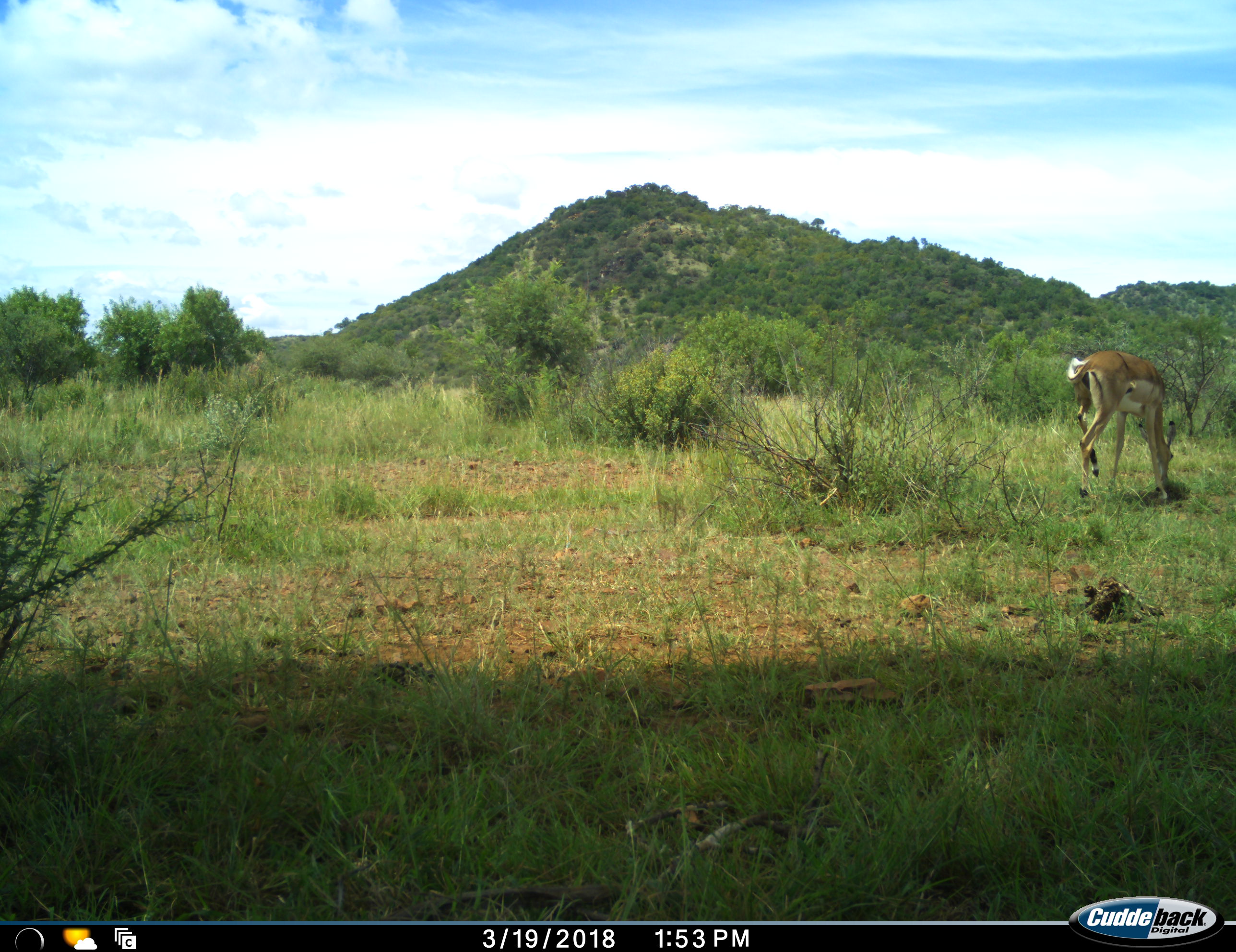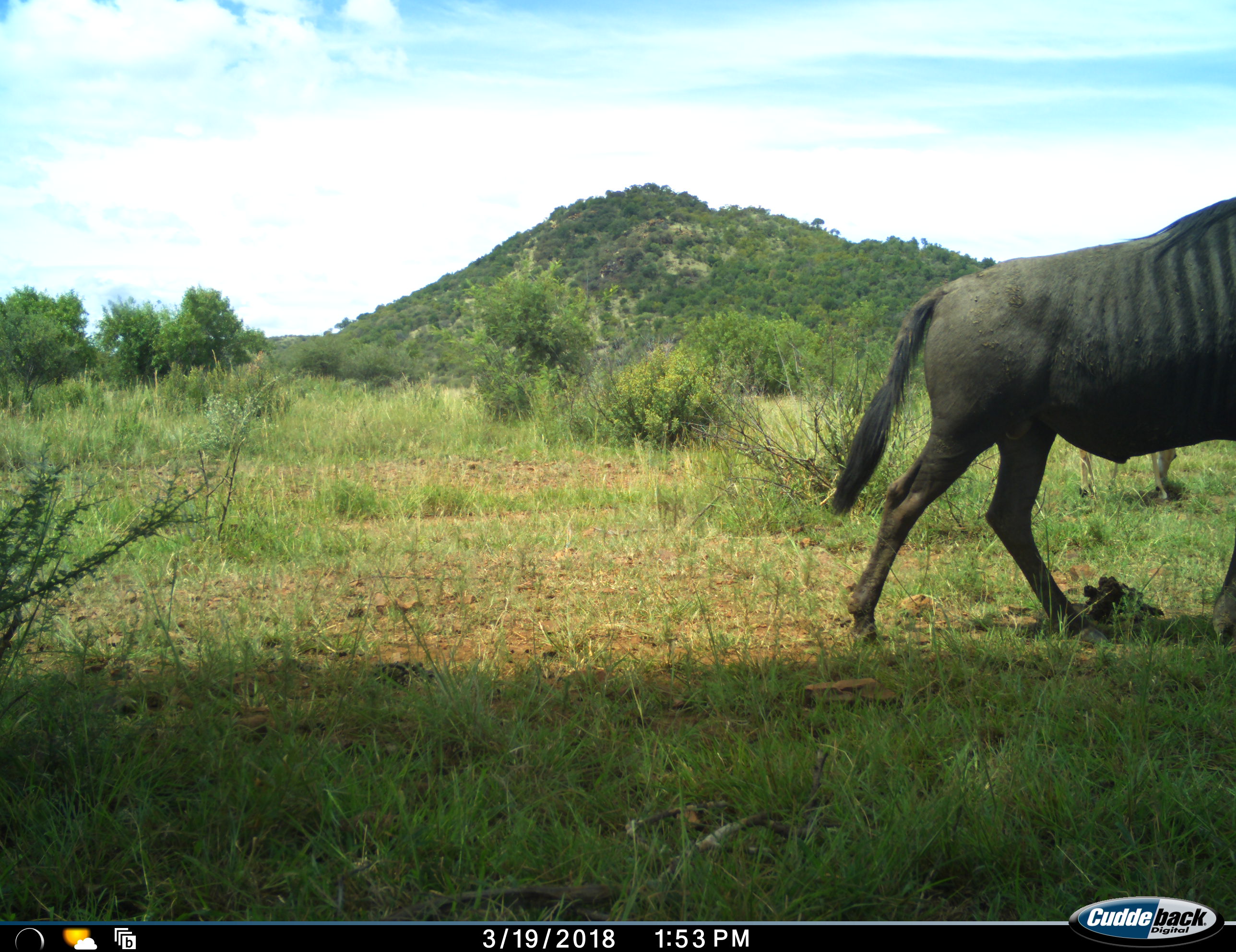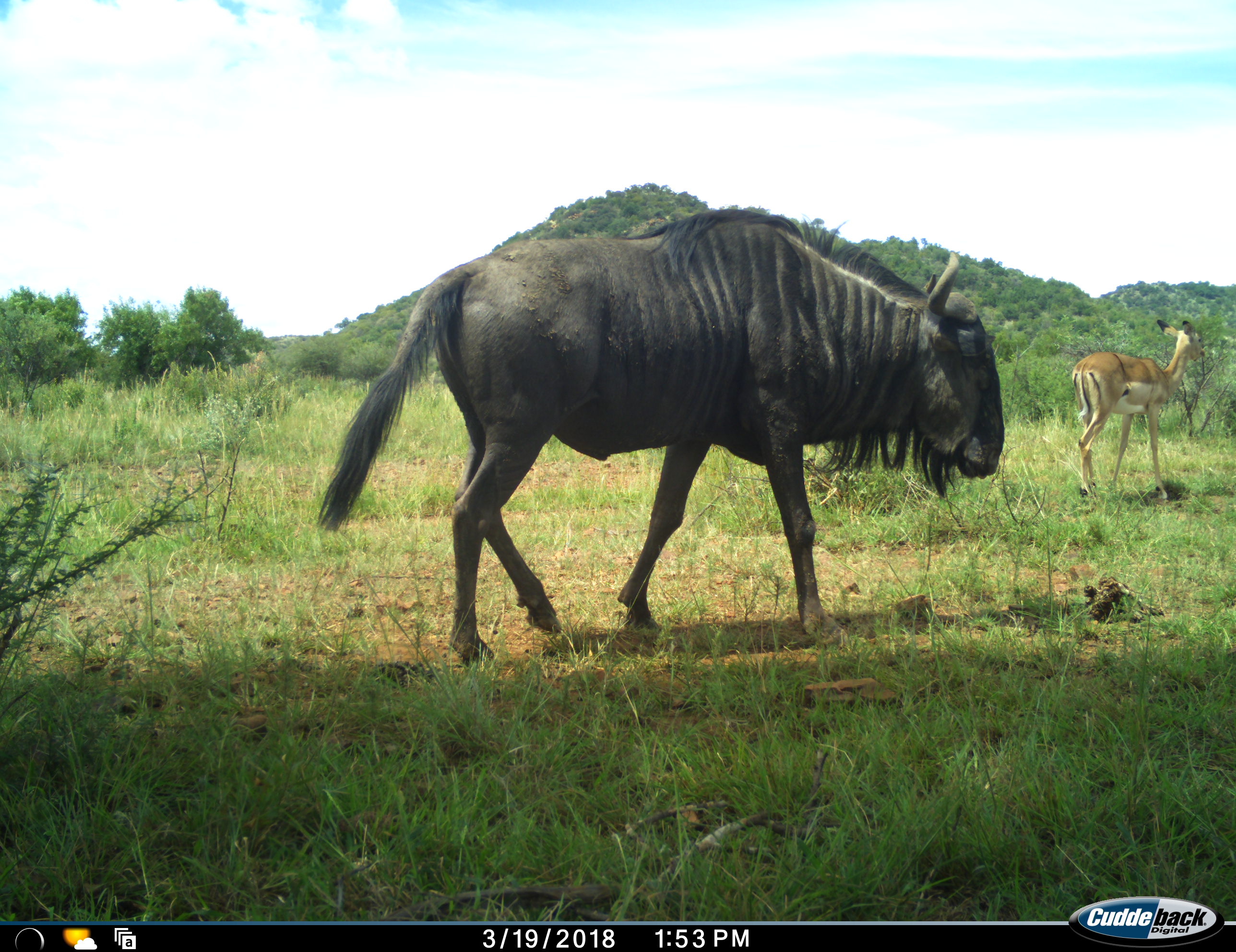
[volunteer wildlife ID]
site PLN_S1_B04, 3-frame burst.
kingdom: Animalia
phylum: Chordata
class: Mammalia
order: Artiodactyla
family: Bovidae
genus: Aepyceros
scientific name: Aepyceros melampus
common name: impala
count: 1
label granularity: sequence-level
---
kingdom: Animalia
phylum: Chordata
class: Mammalia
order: Artiodactyla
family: Bovidae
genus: Connochaetes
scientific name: Connochaetes taurinus taurinus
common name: blue wildebeest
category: wildebeestblue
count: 1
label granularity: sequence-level